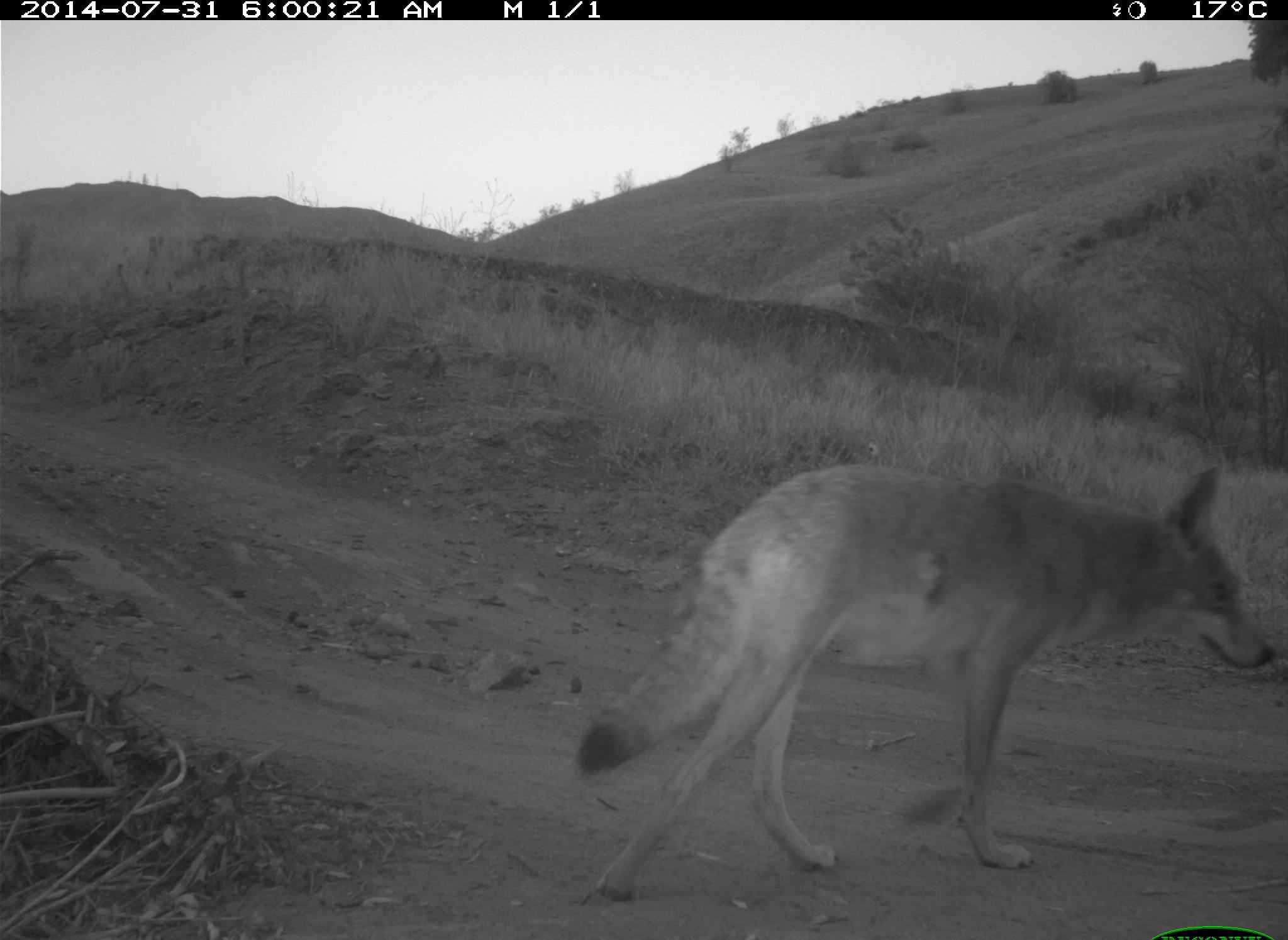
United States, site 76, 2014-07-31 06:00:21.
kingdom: Animalia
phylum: Chordata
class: Mammalia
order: Carnivora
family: Canidae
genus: Canis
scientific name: Canis latrans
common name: coyote